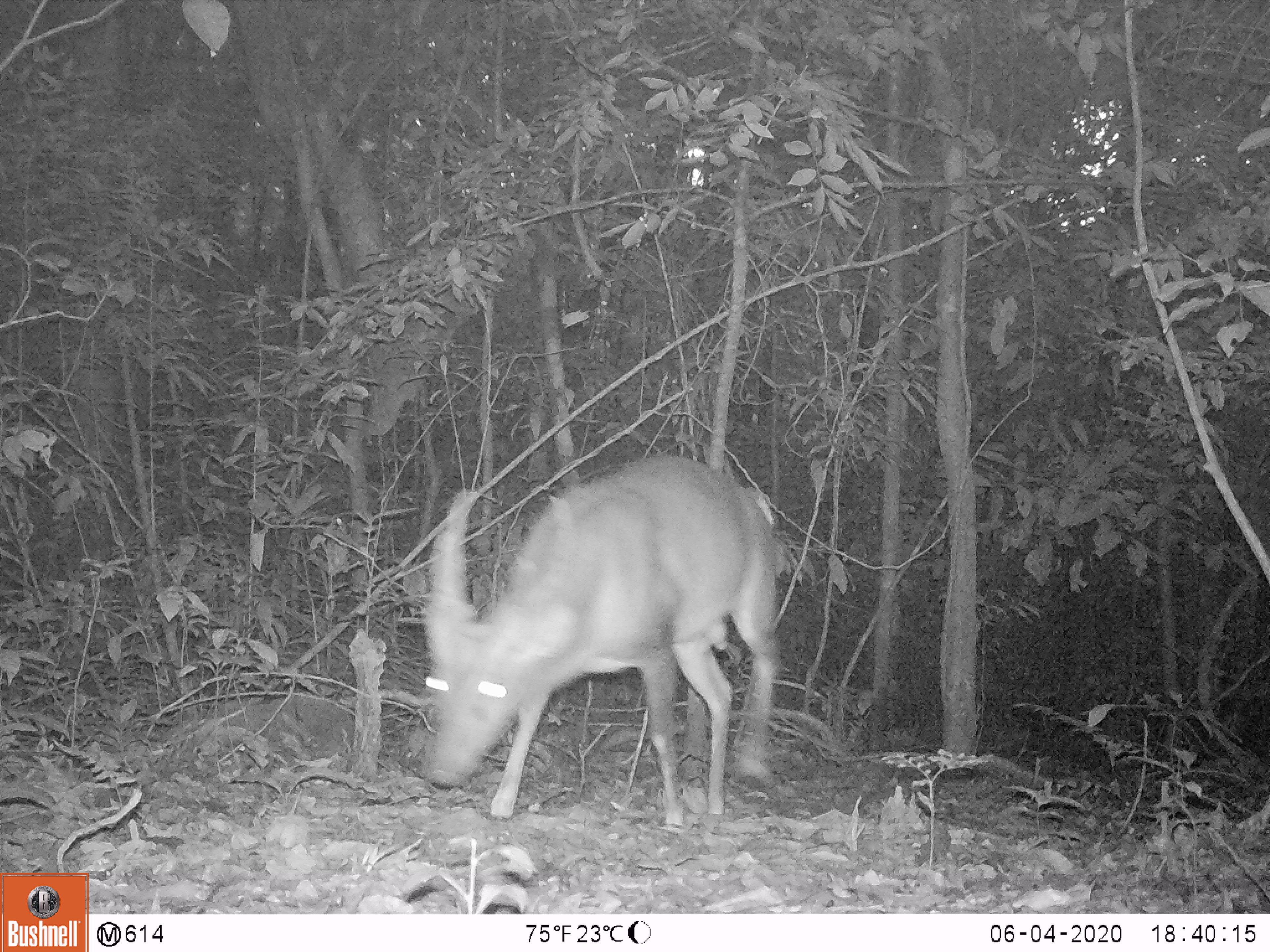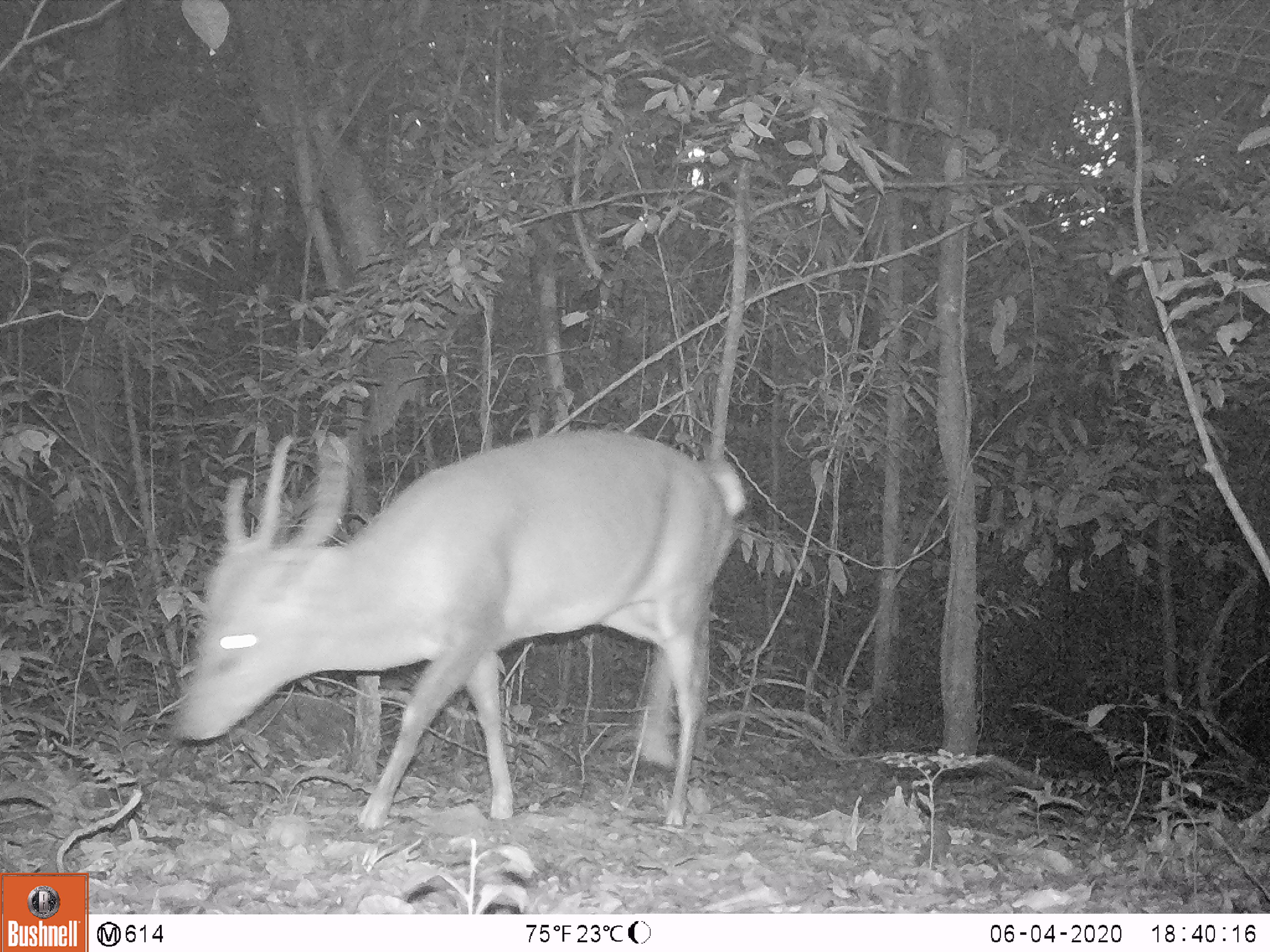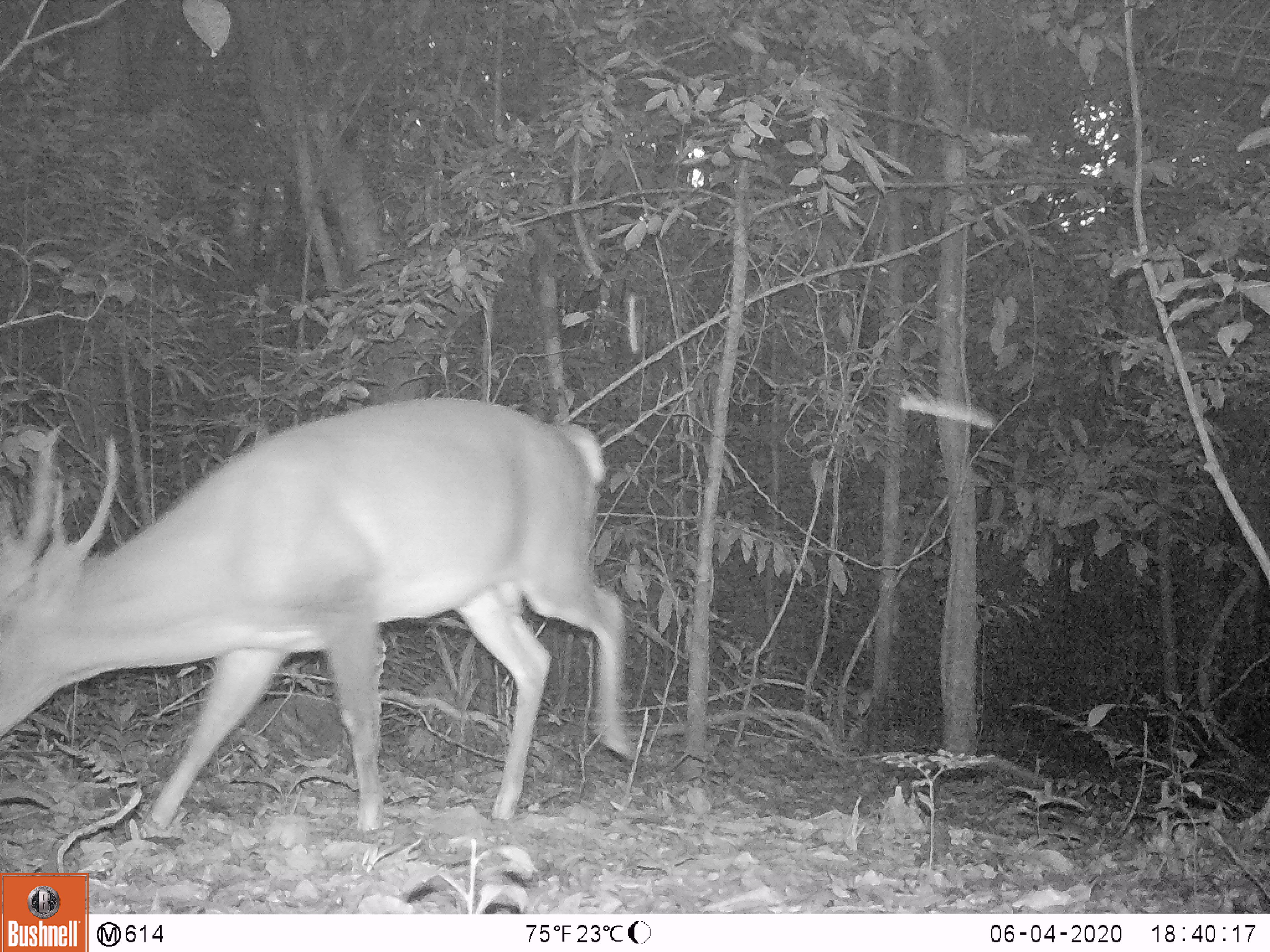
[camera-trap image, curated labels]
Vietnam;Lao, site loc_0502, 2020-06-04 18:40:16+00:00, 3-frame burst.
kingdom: Animalia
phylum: Chordata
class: Mammalia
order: Artiodactyla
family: Cervidae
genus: Muntiacus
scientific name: Muntiacus vuquangensis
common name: large-antlered muntjac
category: large antlered muntjac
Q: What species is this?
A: Large antlered muntjac (large-antlered muntjac) (Muntiacus vuquangensis).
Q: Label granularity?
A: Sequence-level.